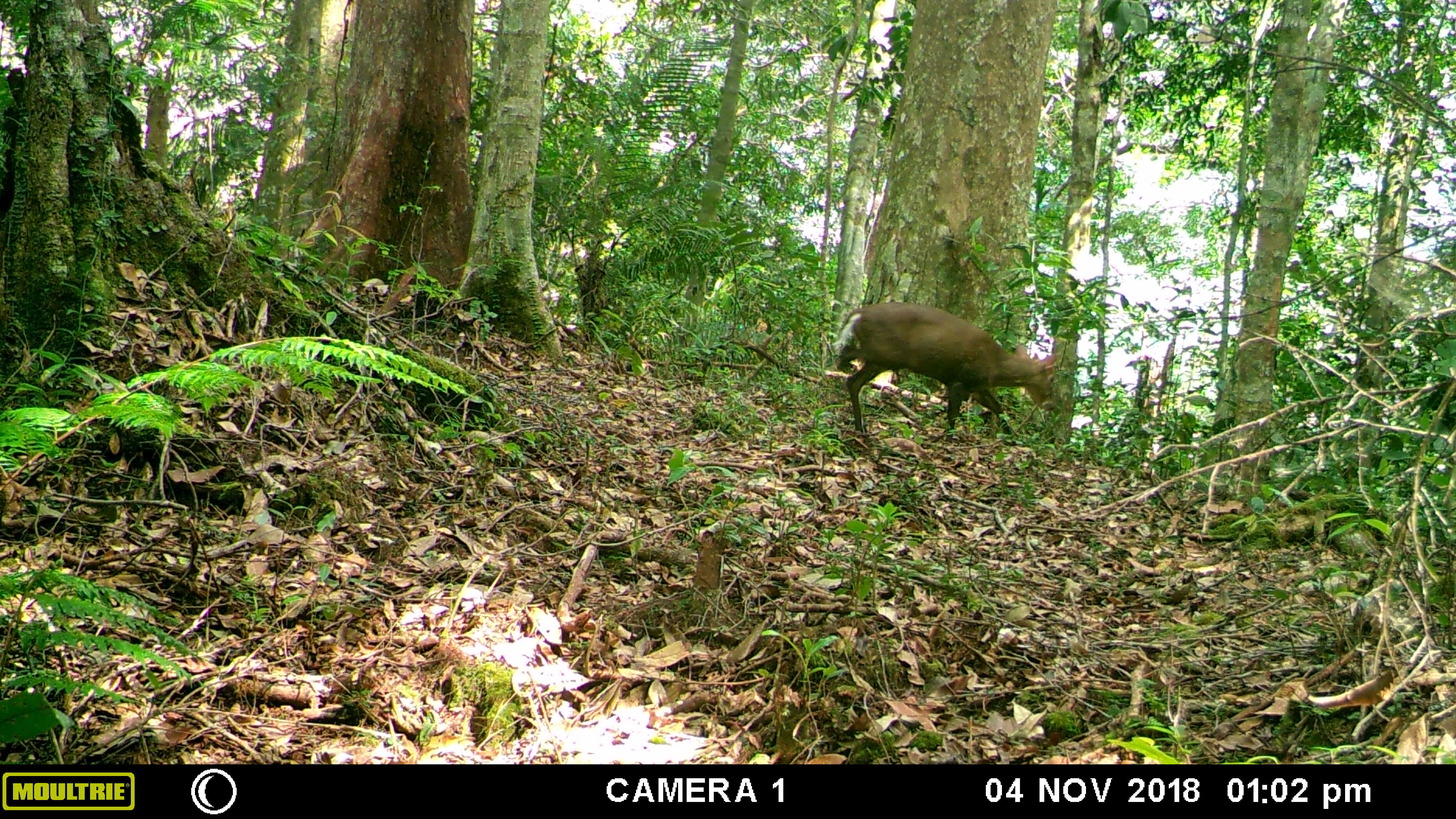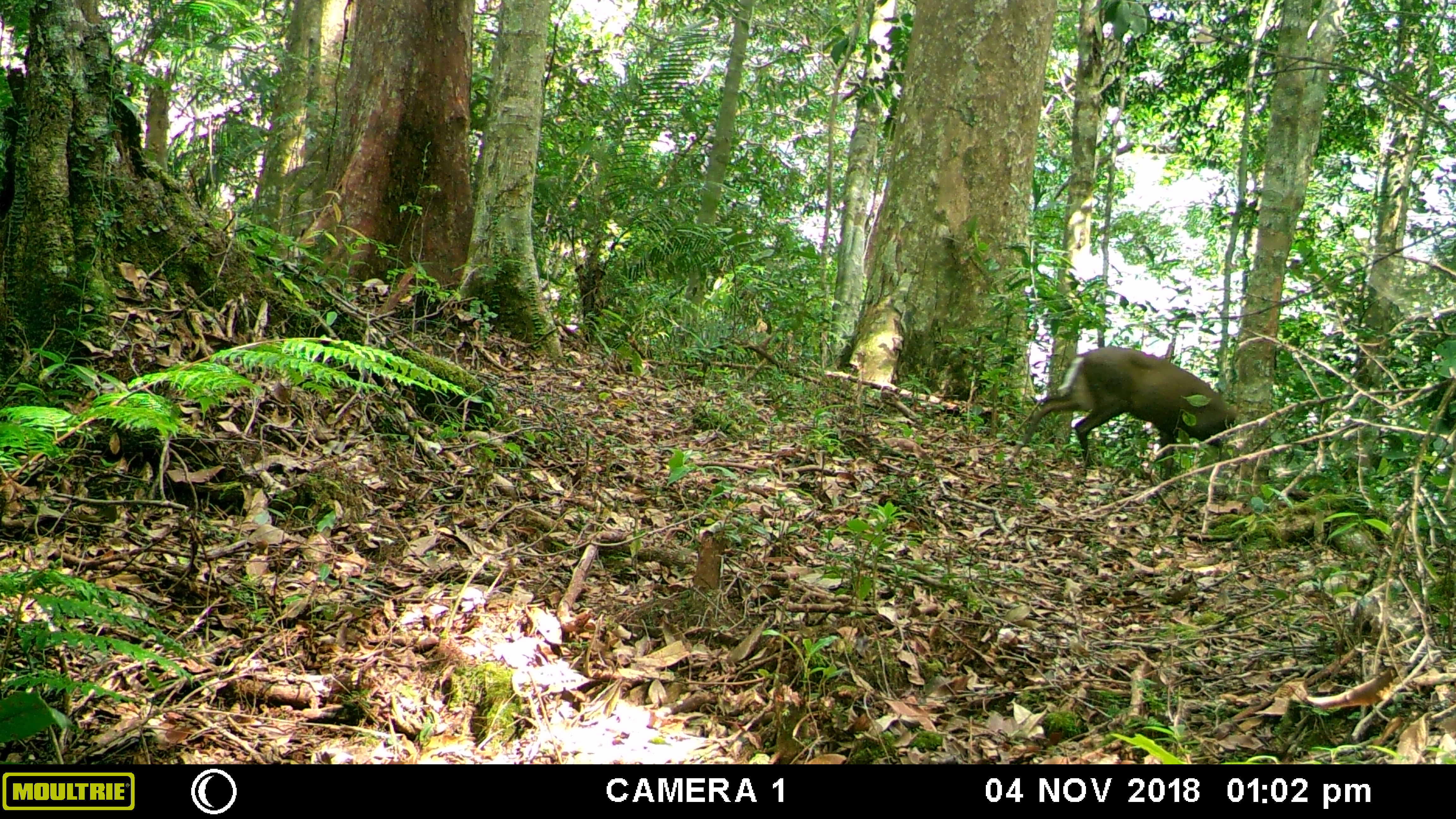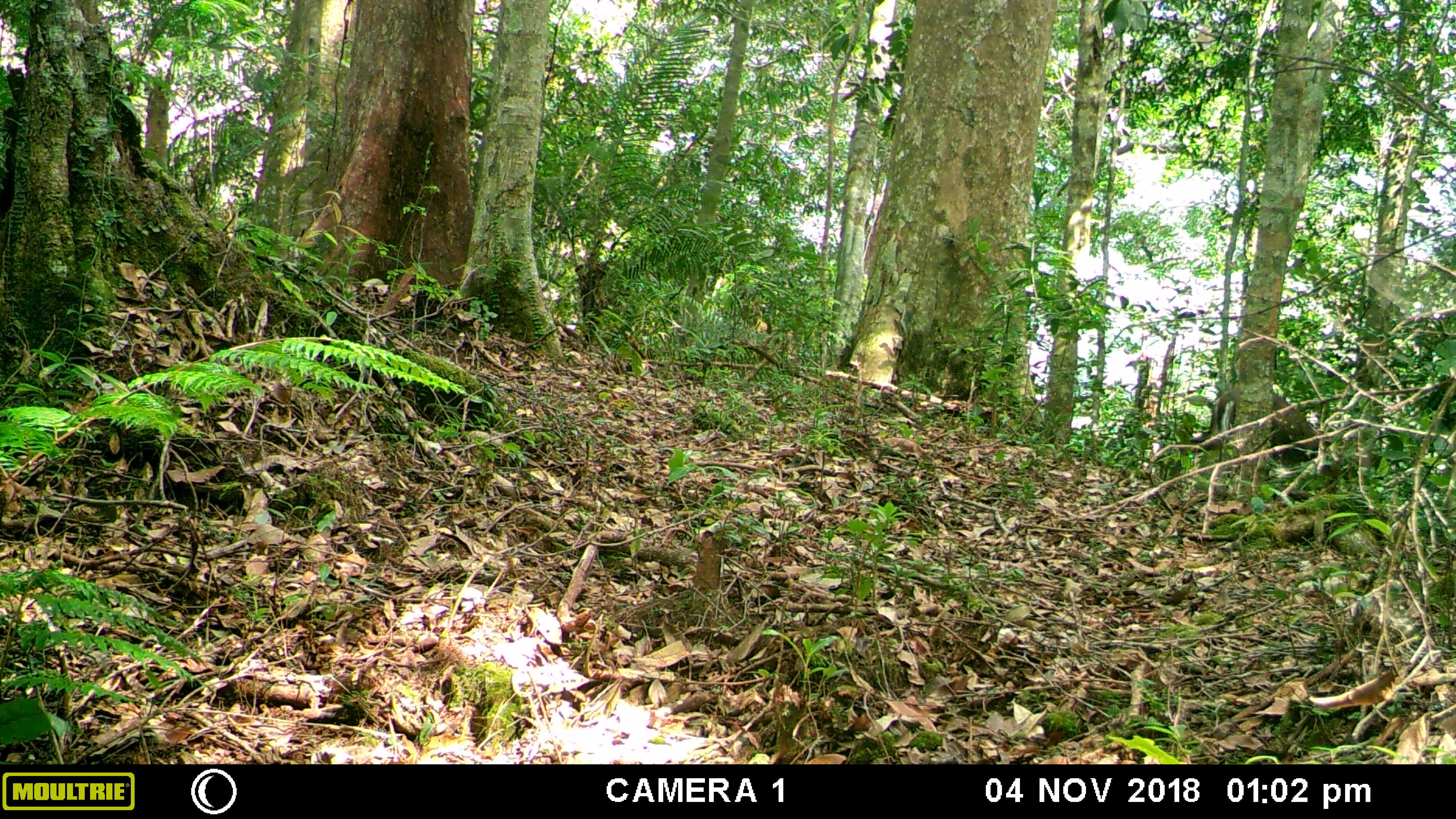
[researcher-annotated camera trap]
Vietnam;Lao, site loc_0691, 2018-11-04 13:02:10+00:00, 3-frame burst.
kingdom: Animalia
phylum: Chordata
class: Mammalia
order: Artiodactyla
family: Cervidae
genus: Muntiacus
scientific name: Muntiacus rooseveltorum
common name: roosevelt's muntjac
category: roosevelts muntjac group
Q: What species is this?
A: Roosevelts muntjac group (roosevelt's muntjac) (Muntiacus rooseveltorum).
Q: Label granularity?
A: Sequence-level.